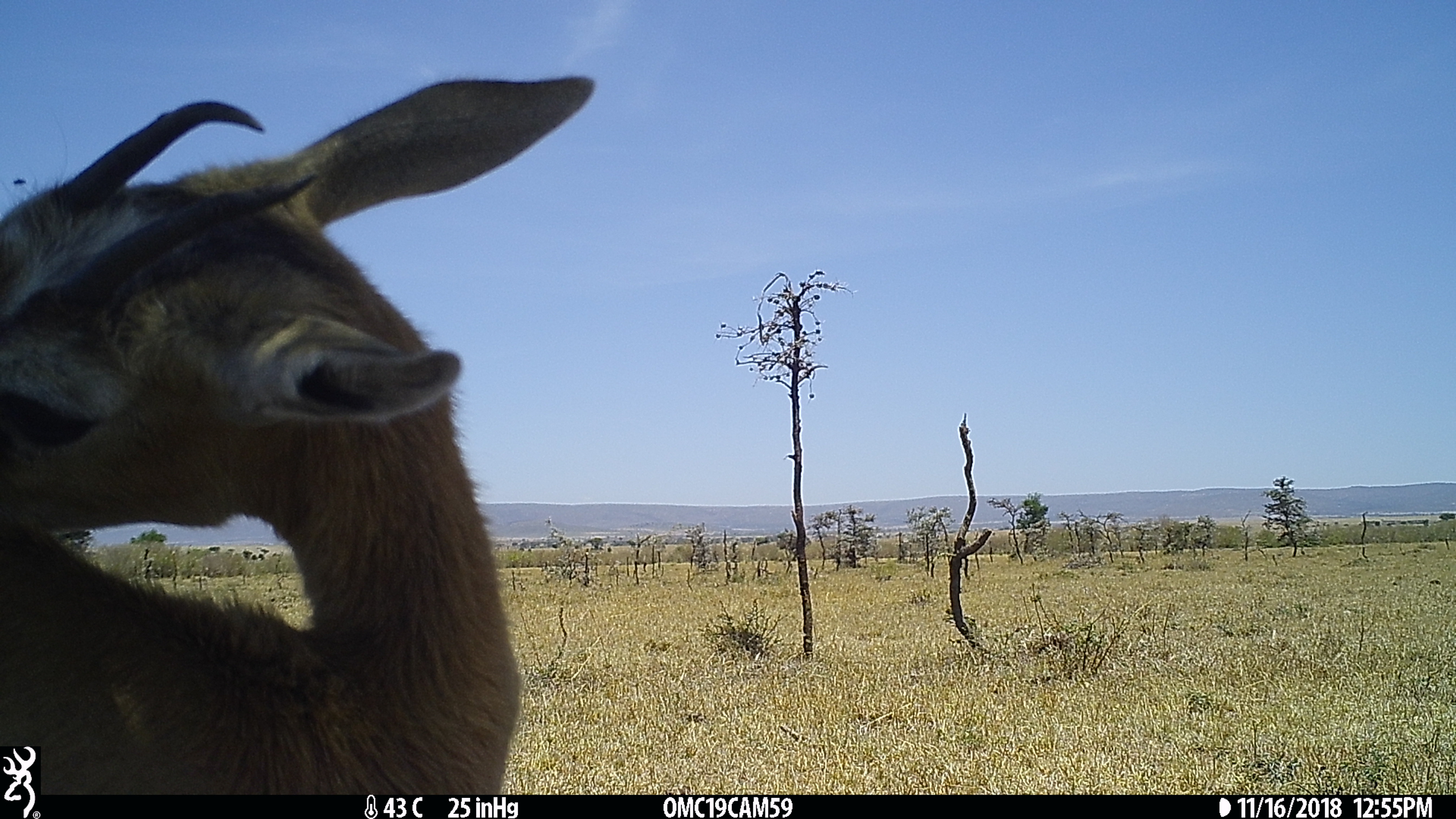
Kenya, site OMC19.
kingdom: Animalia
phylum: Chordata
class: Mammalia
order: Artiodactyla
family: Bovidae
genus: Eudorcas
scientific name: Eudorcas thomsonii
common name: thomon's gazelle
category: gazelle thomsons